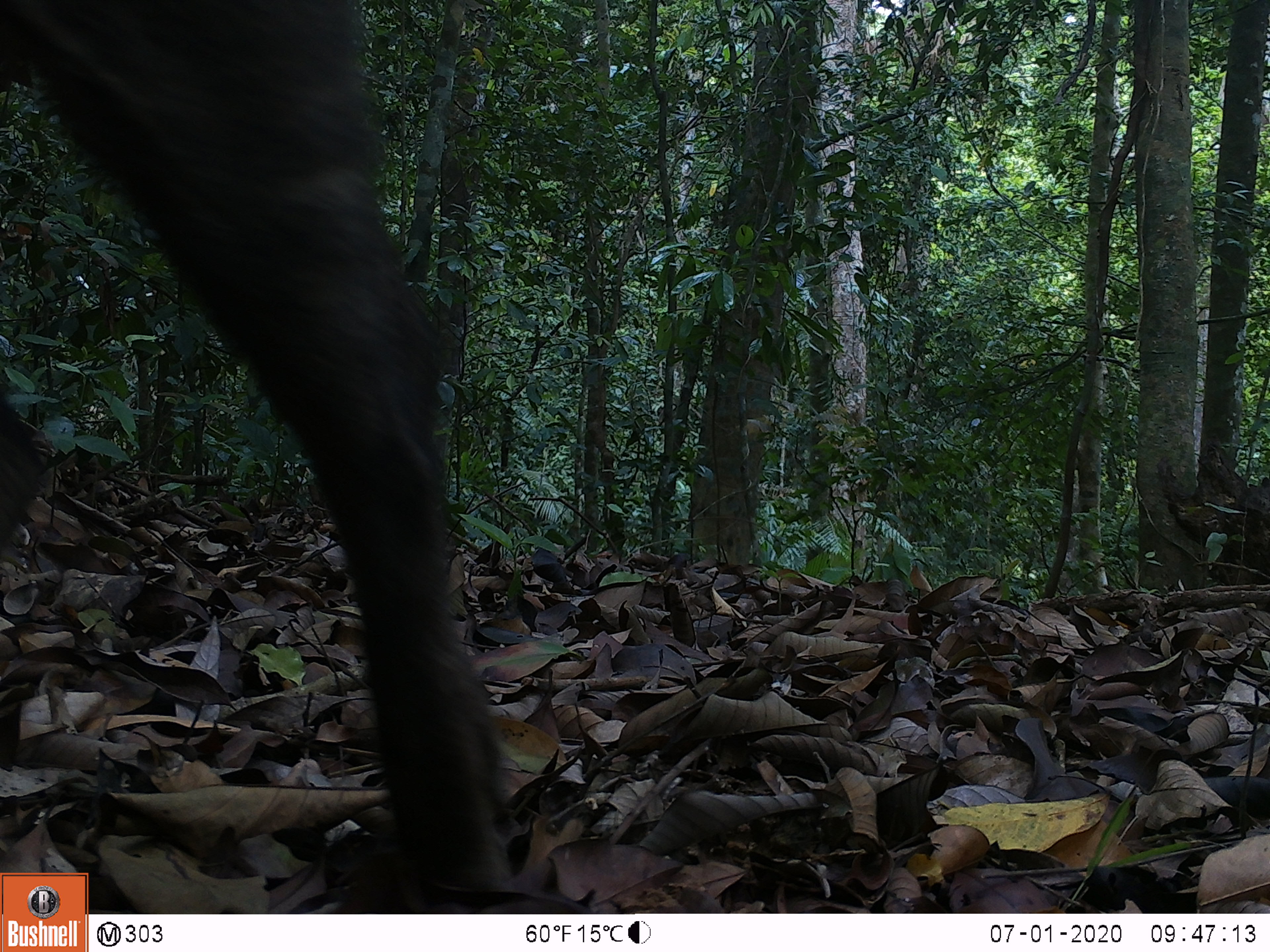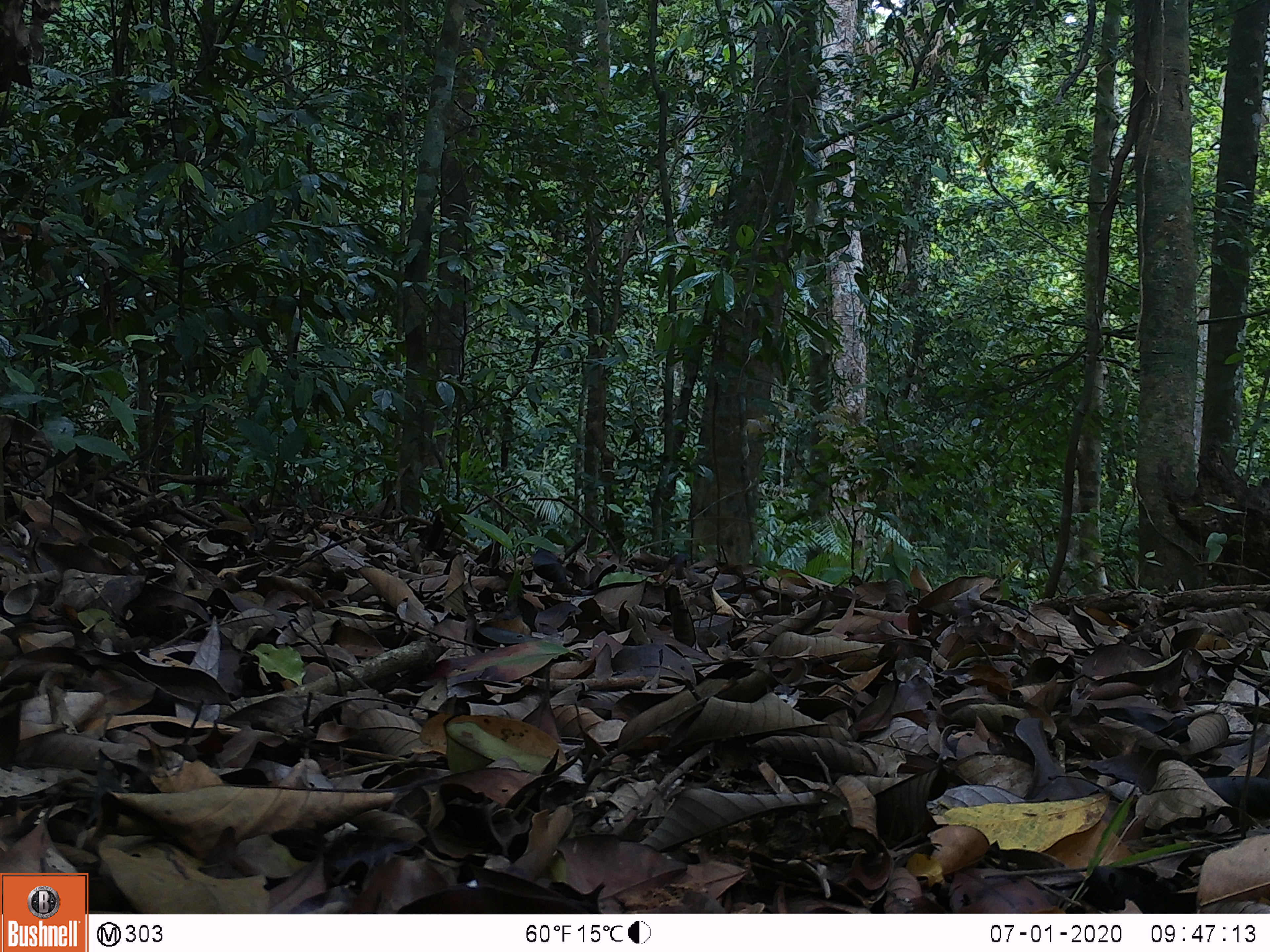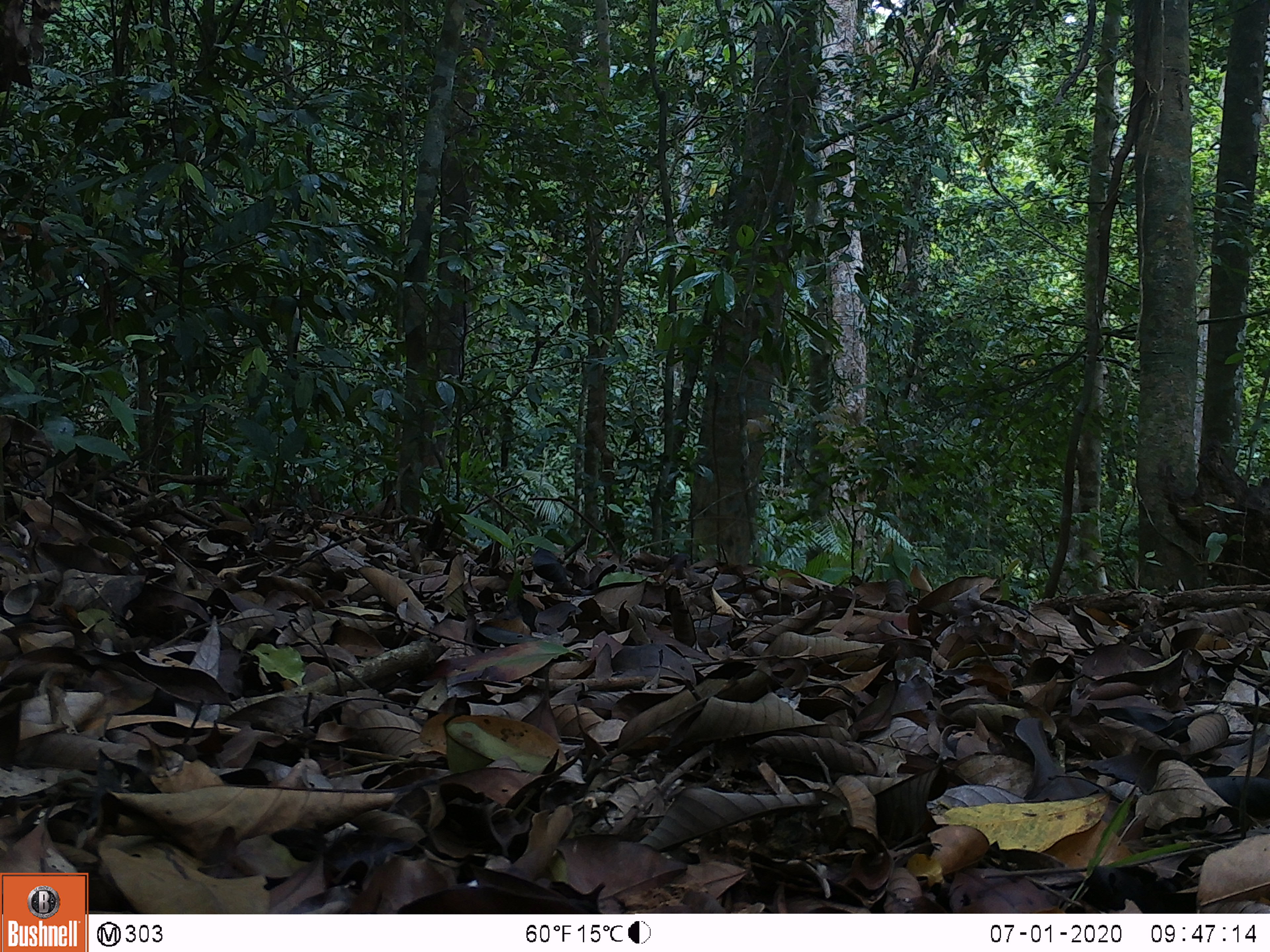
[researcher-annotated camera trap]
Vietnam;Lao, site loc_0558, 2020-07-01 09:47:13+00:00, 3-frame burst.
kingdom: Animalia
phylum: Chordata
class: Mammalia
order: Artiodactyla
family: Suidae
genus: Sus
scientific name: Sus scrofa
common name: eurasian wild pig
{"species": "eurasian wild pig (Sus scrofa)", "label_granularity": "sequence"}